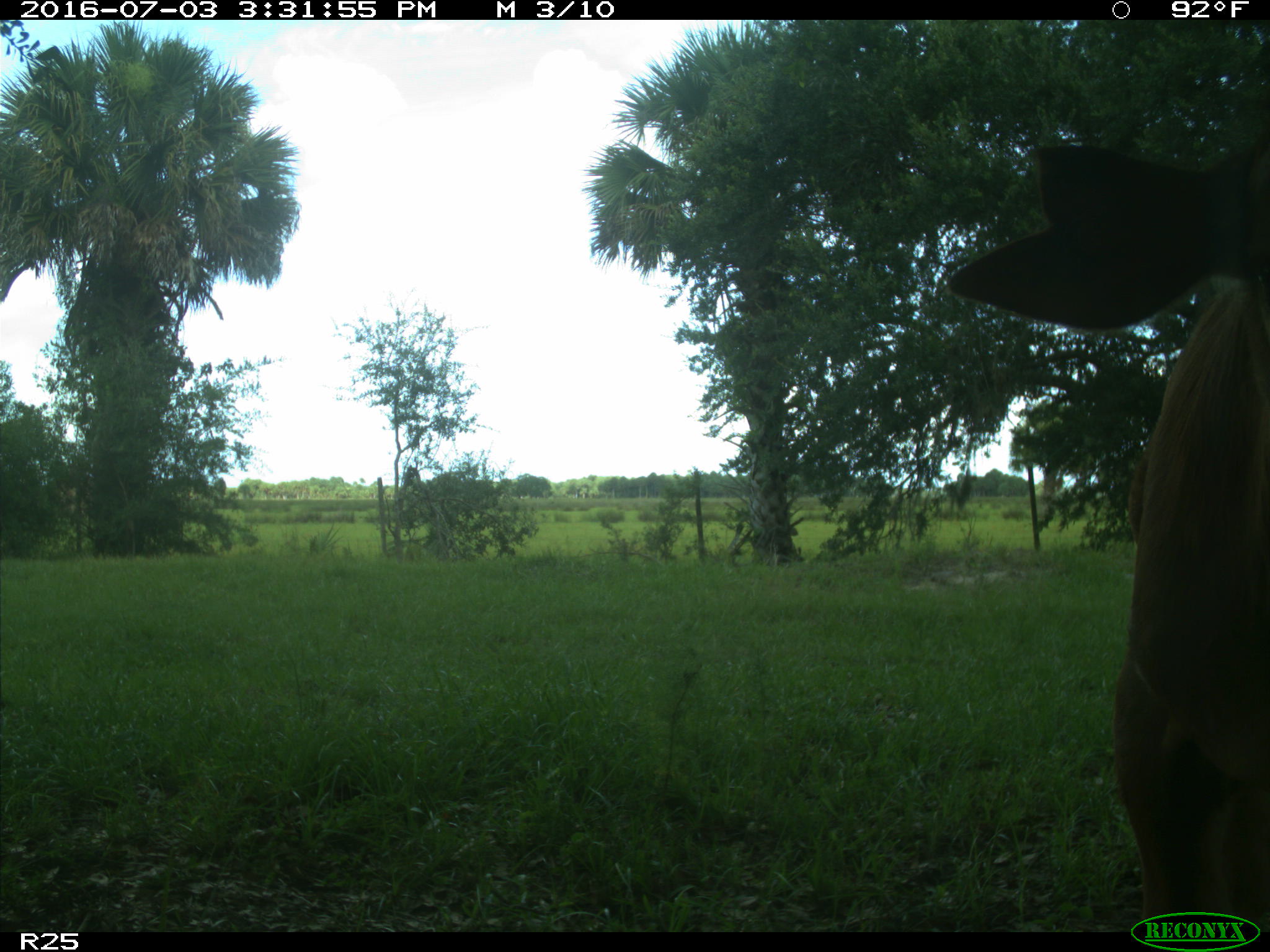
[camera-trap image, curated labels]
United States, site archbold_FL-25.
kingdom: Animalia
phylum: Chordata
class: Mammalia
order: Artiodactyla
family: Bovidae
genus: Bos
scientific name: Bos taurus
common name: domestic cow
Bos taurus (domestic cow).